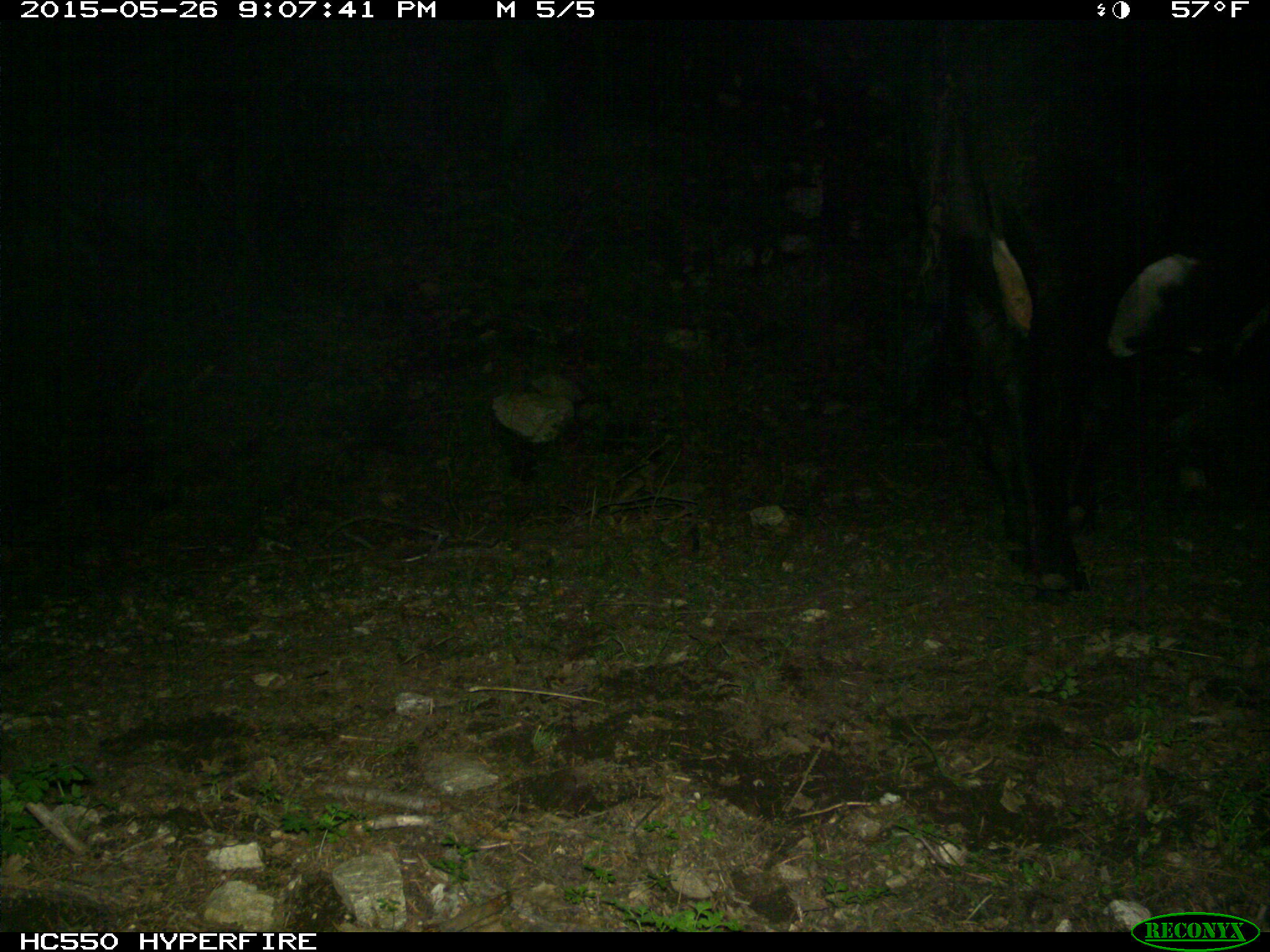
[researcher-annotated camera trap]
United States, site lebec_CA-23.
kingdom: Animalia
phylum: Chordata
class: Mammalia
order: Artiodactyla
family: Bovidae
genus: Bos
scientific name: Bos taurus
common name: domestic cow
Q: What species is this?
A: Bos taurus (domestic cow).